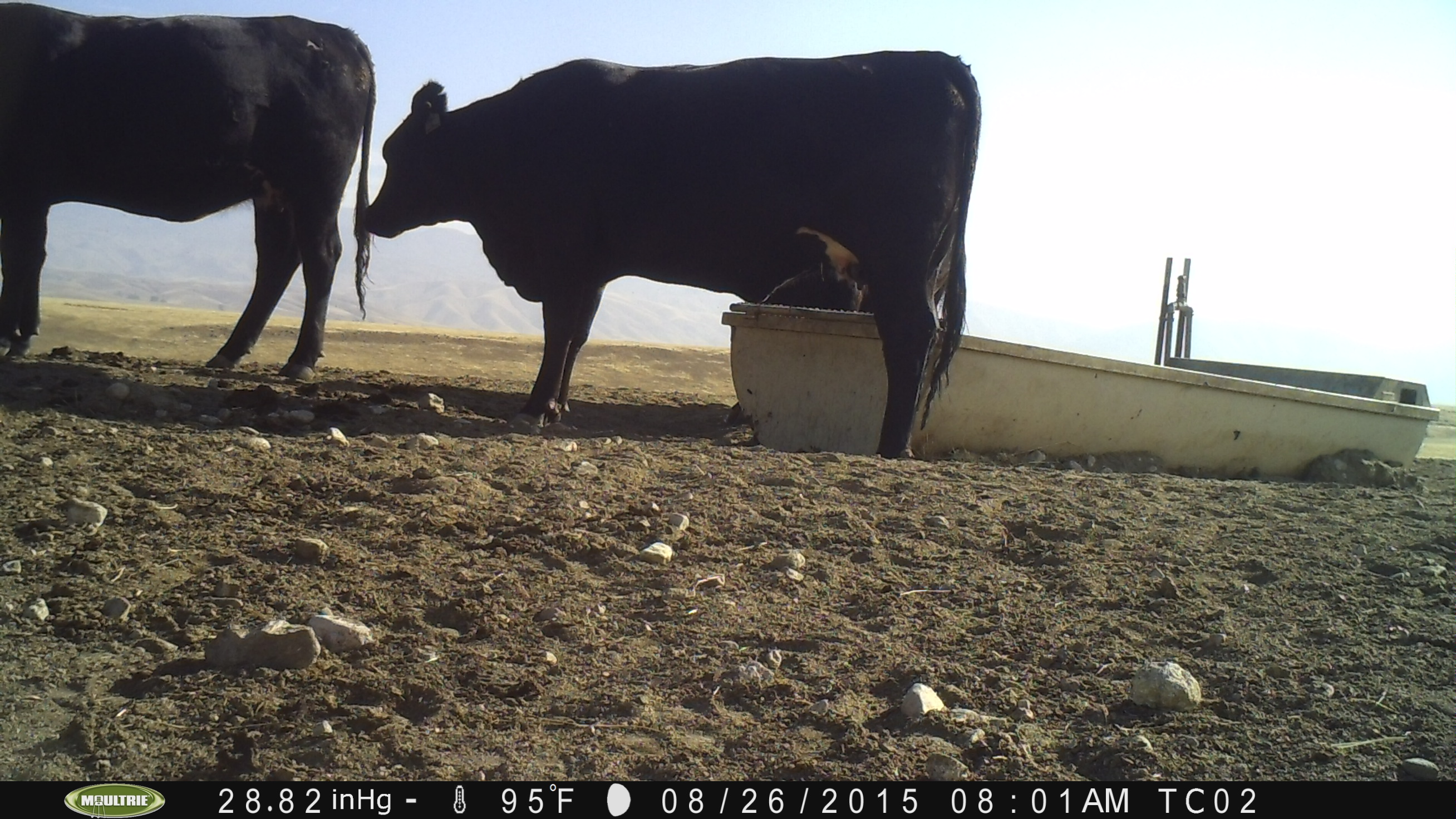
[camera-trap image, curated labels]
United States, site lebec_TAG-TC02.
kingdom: Animalia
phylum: Chordata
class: Mammalia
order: Artiodactyla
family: Bovidae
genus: Bos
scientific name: Bos taurus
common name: domestic cow